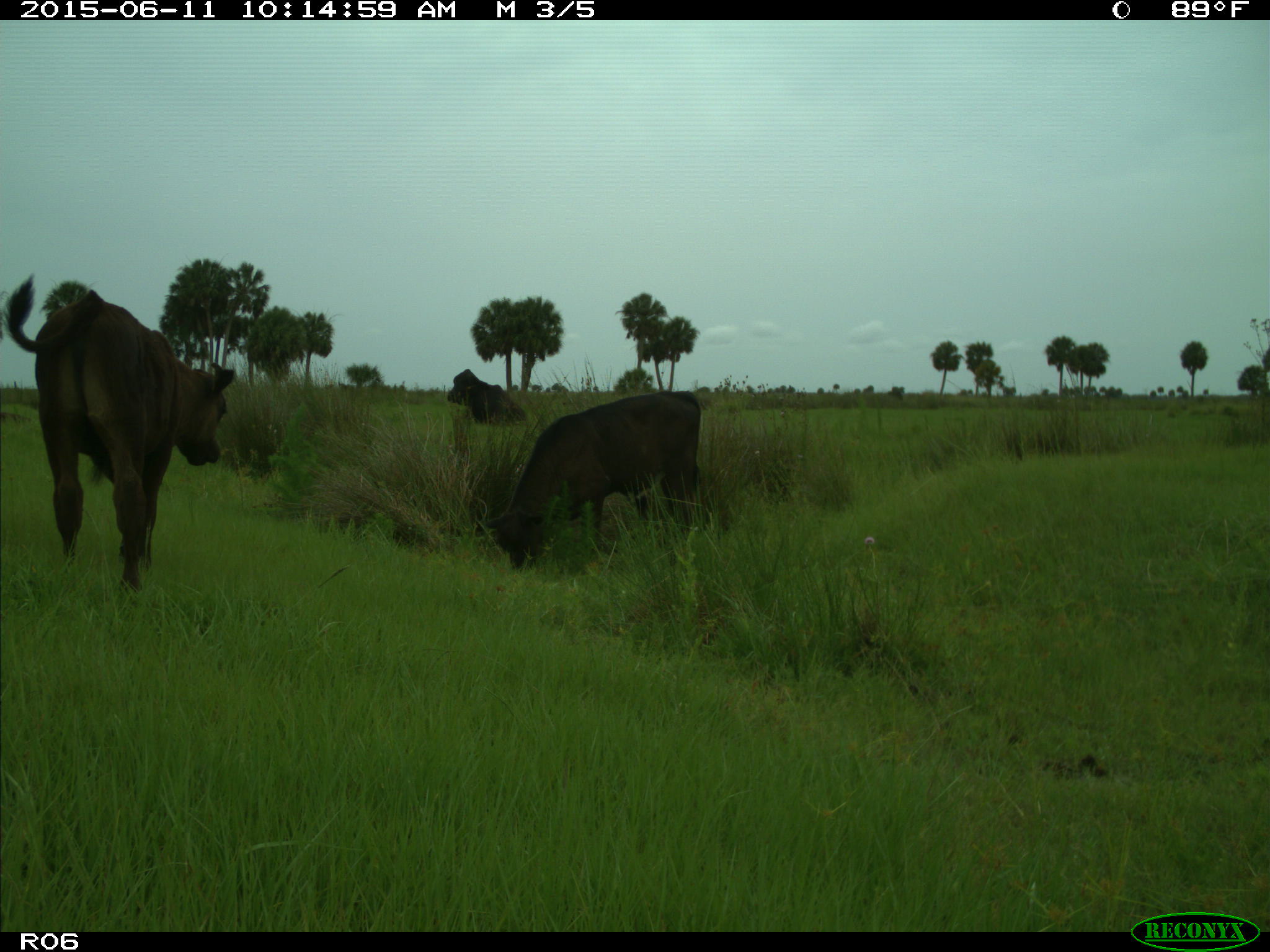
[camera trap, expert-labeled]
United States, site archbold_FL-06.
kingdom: Animalia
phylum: Chordata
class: Mammalia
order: Artiodactyla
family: Bovidae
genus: Bos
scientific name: Bos taurus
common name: domestic cow